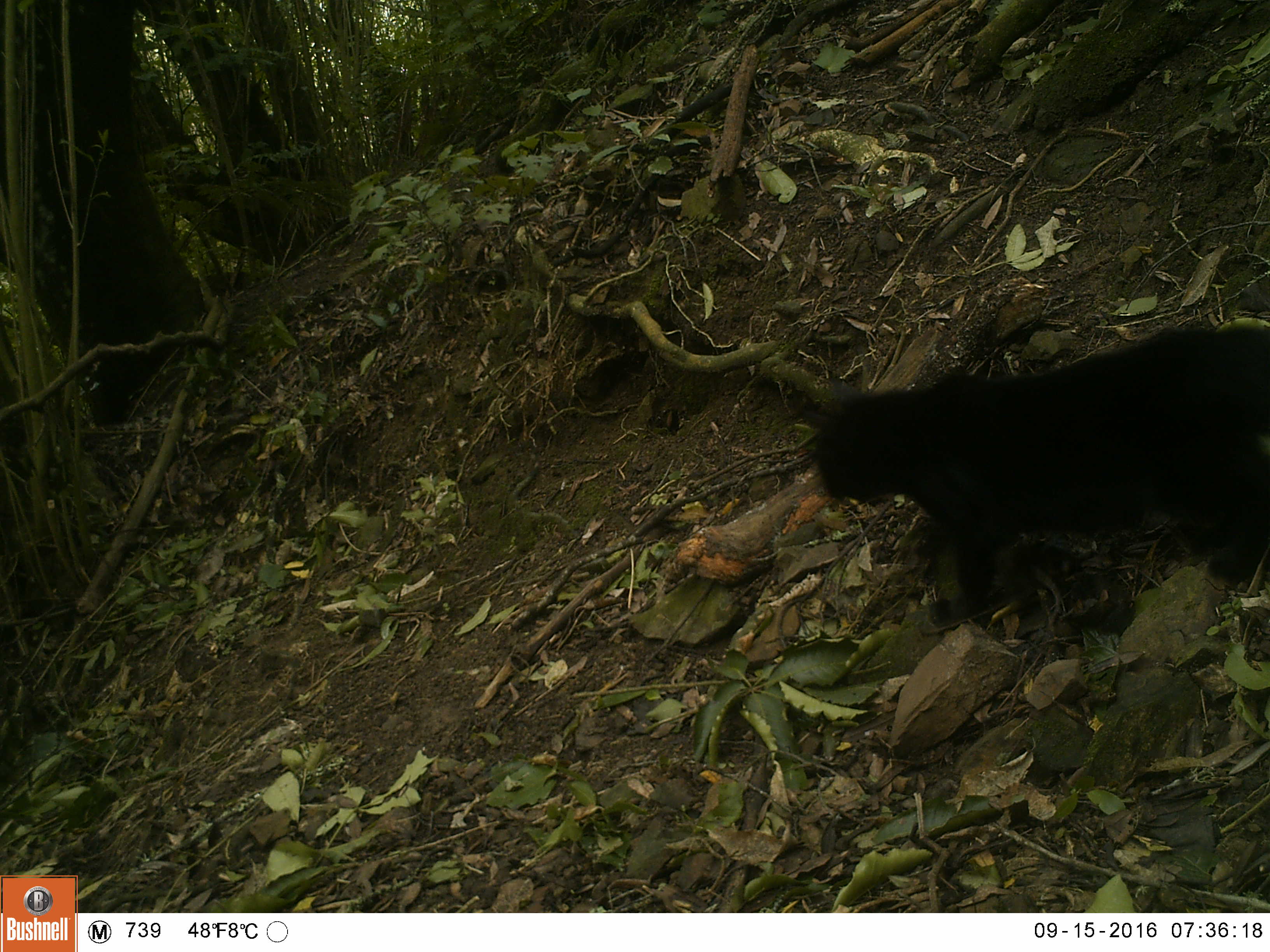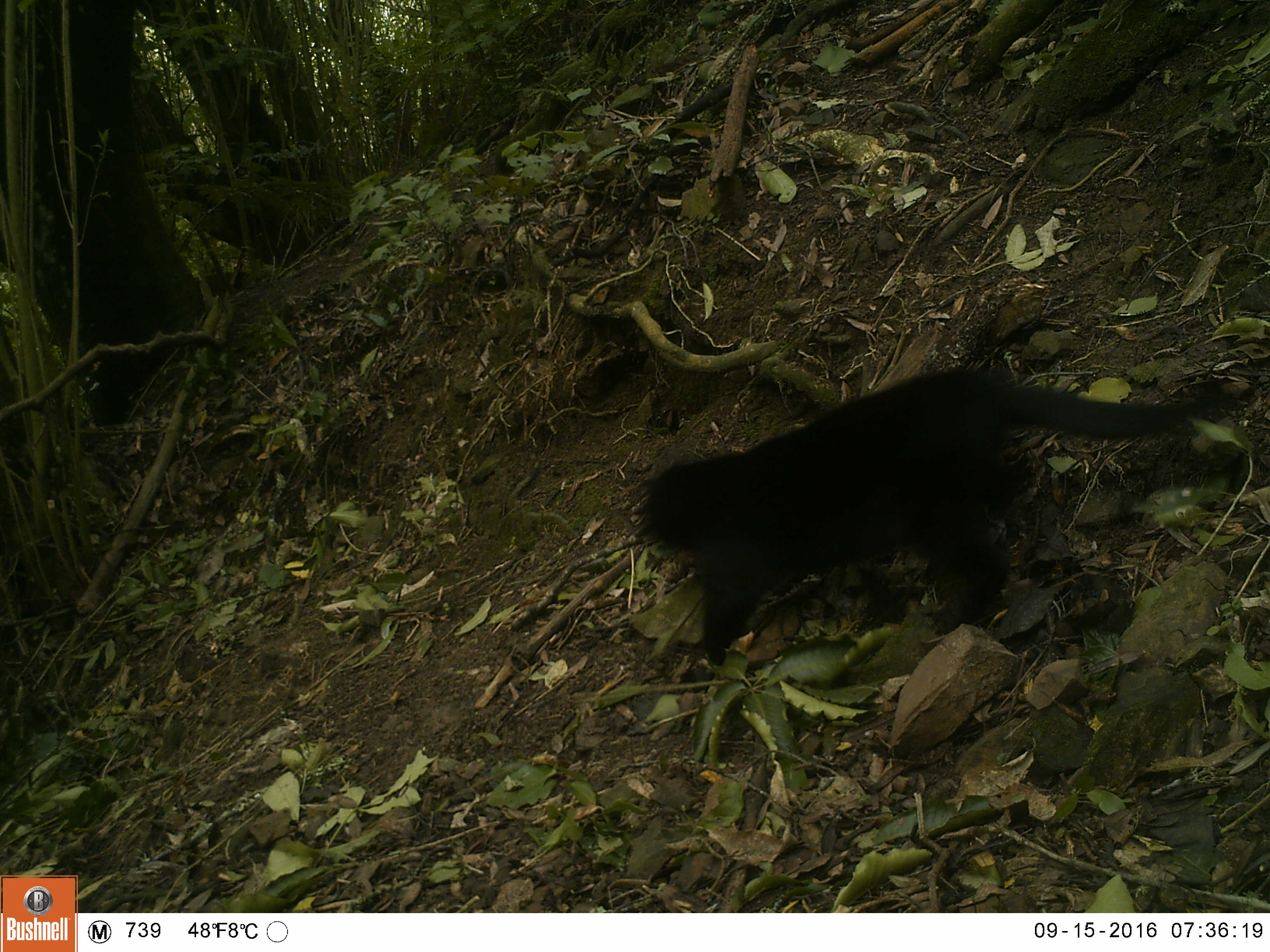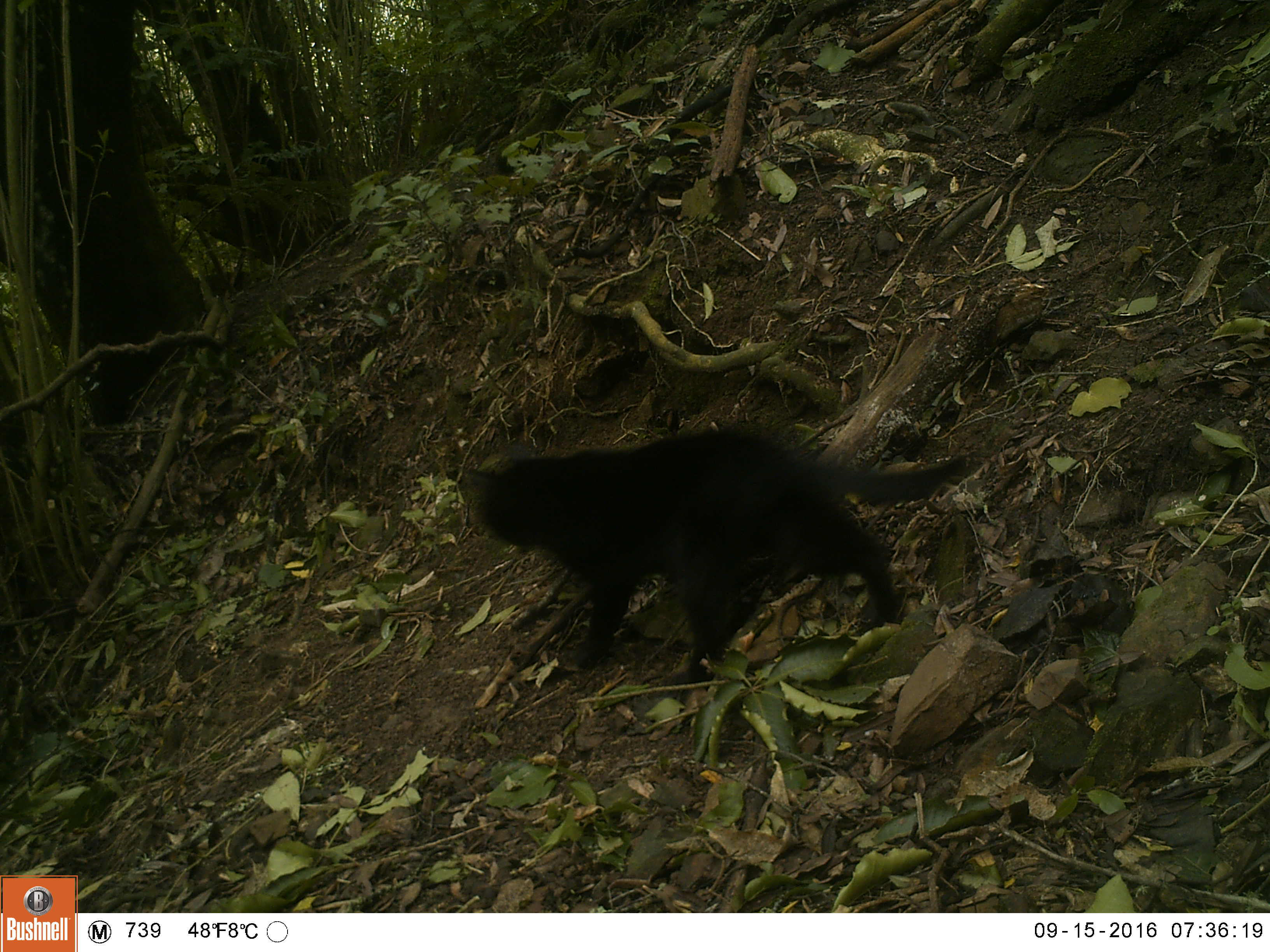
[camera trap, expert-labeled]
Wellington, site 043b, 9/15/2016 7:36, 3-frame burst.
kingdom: Animalia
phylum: Chordata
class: Mammalia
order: Carnivora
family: Felidae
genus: Felis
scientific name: Felis catus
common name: cat